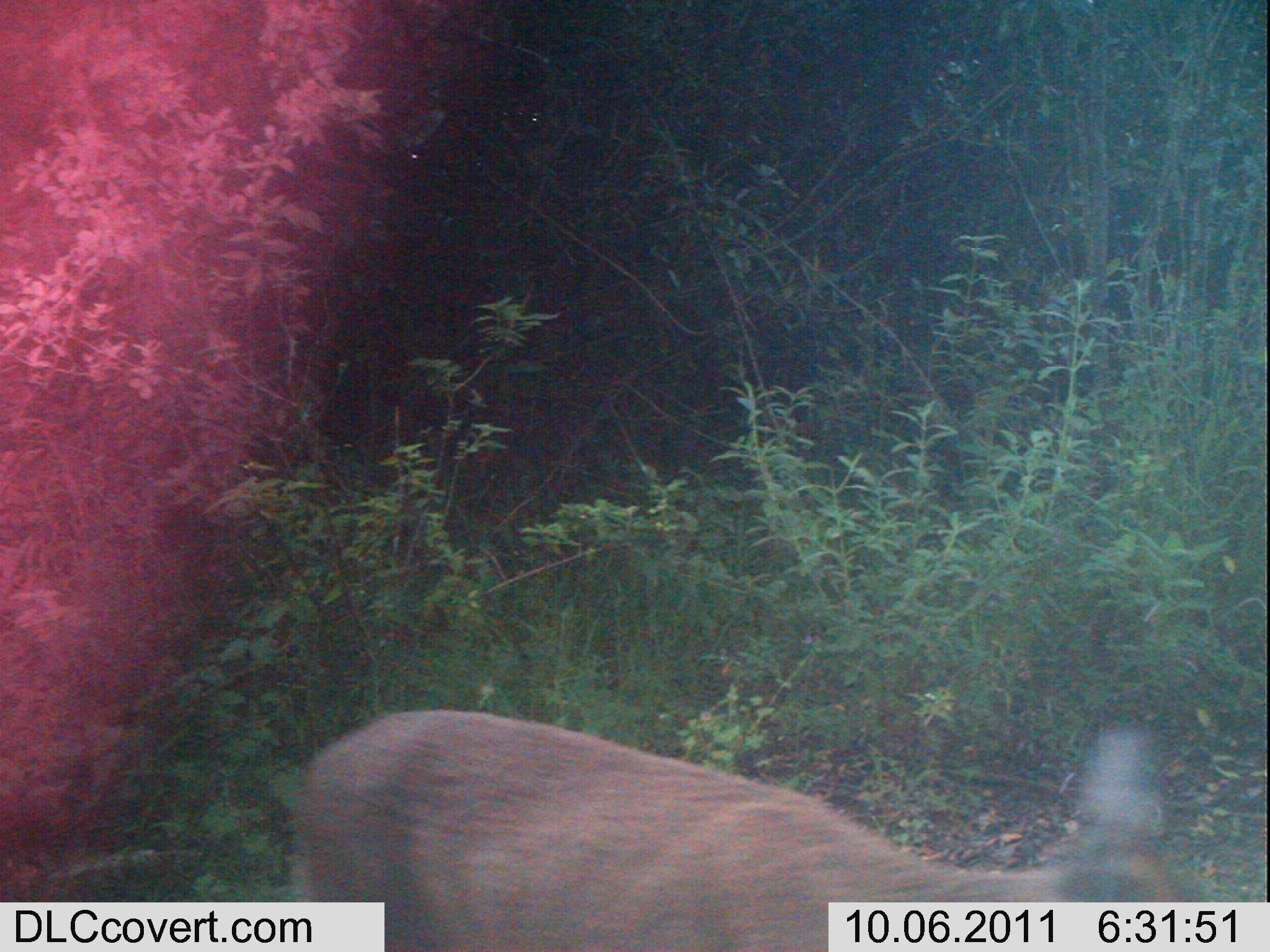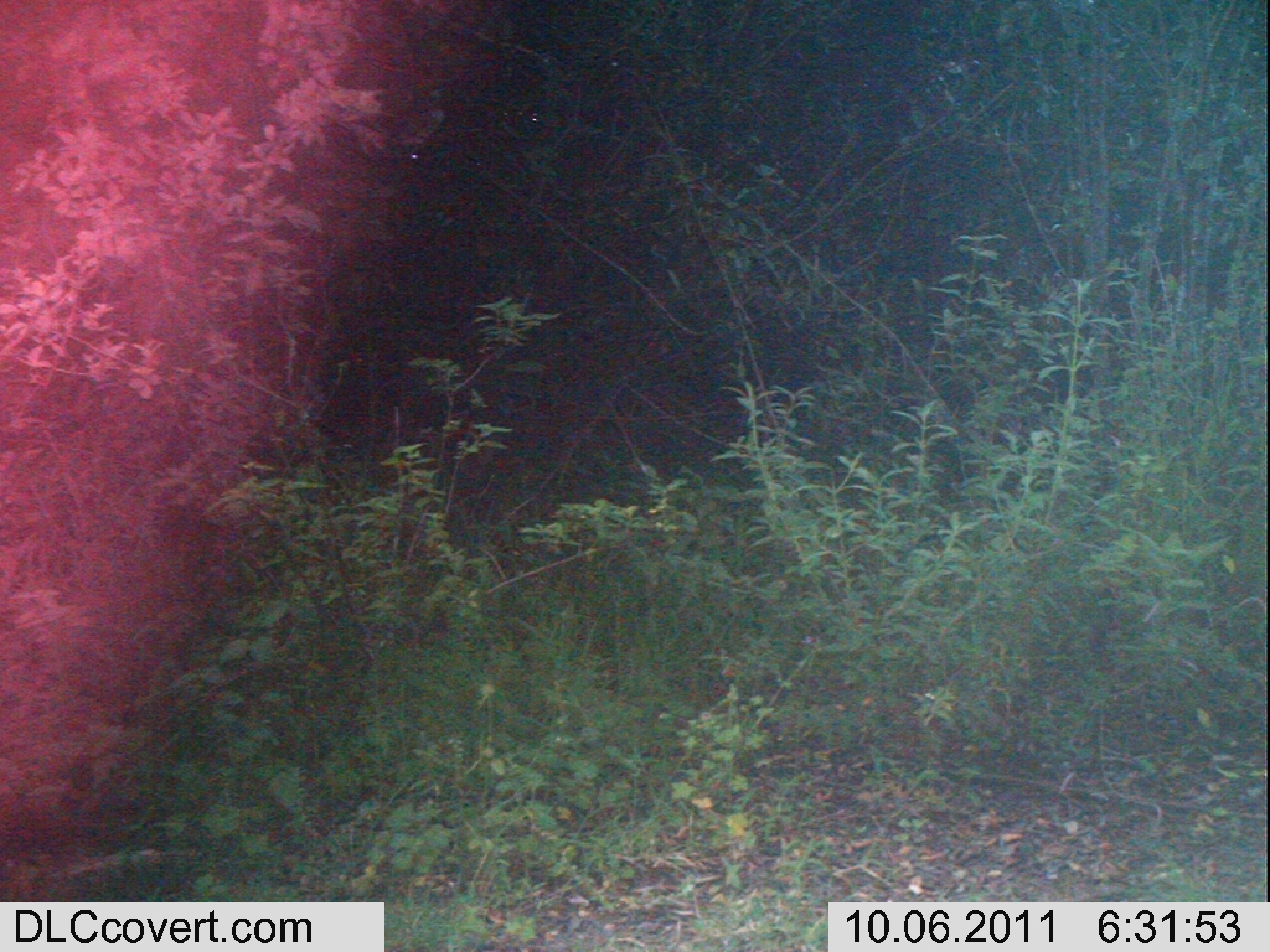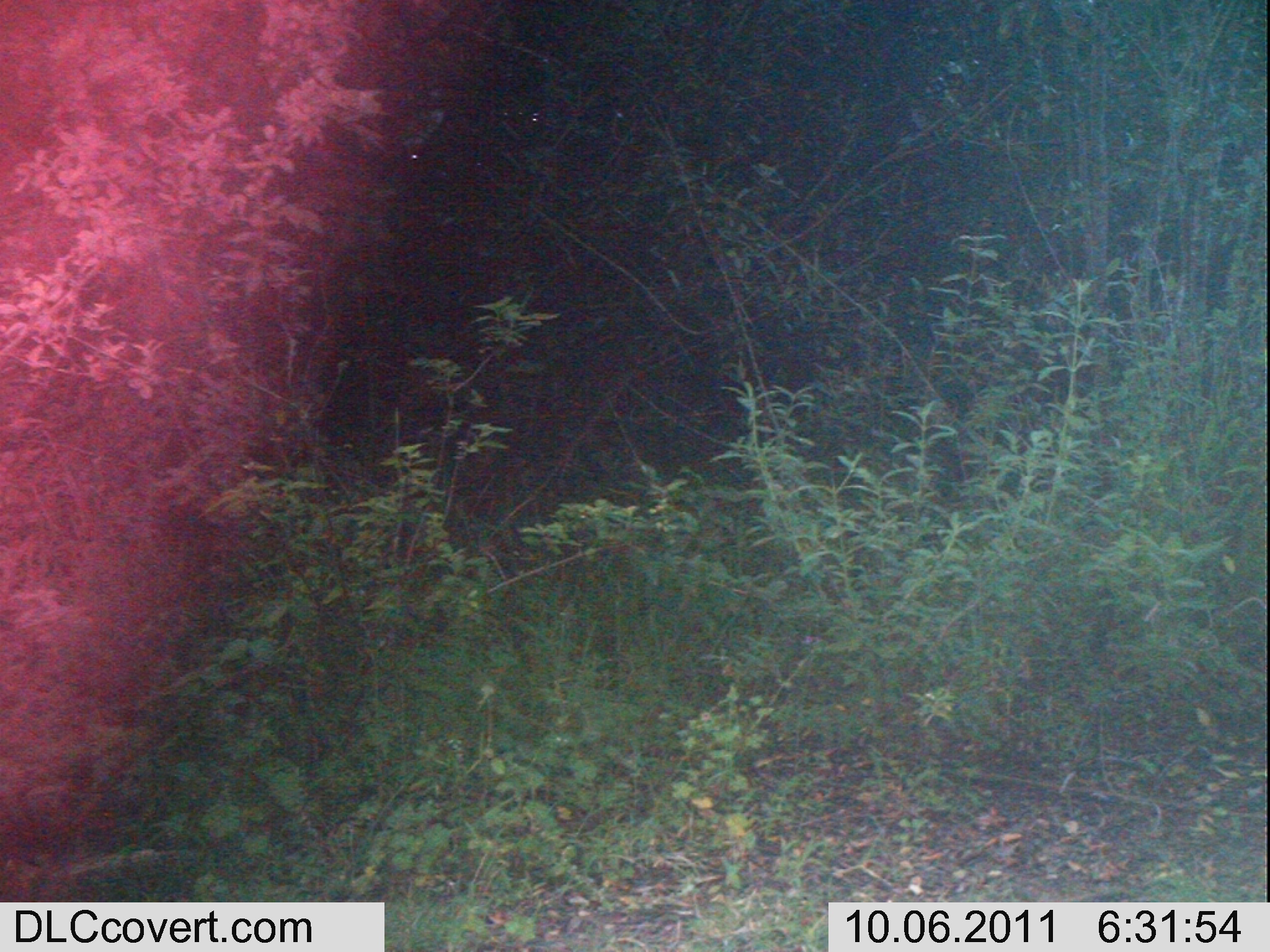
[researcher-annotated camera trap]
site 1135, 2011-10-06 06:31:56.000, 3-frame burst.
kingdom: Animalia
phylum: Chordata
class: Mammalia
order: Artiodactyla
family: Bovidae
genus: Sylvicapra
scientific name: Sylvicapra grimmia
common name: bush duiker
Sylvicapra grimmia (bush duiker), count 1.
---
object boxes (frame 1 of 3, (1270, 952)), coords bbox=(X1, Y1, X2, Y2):
sylvicapra grimmia: bbox=(284, 705, 1211, 952)